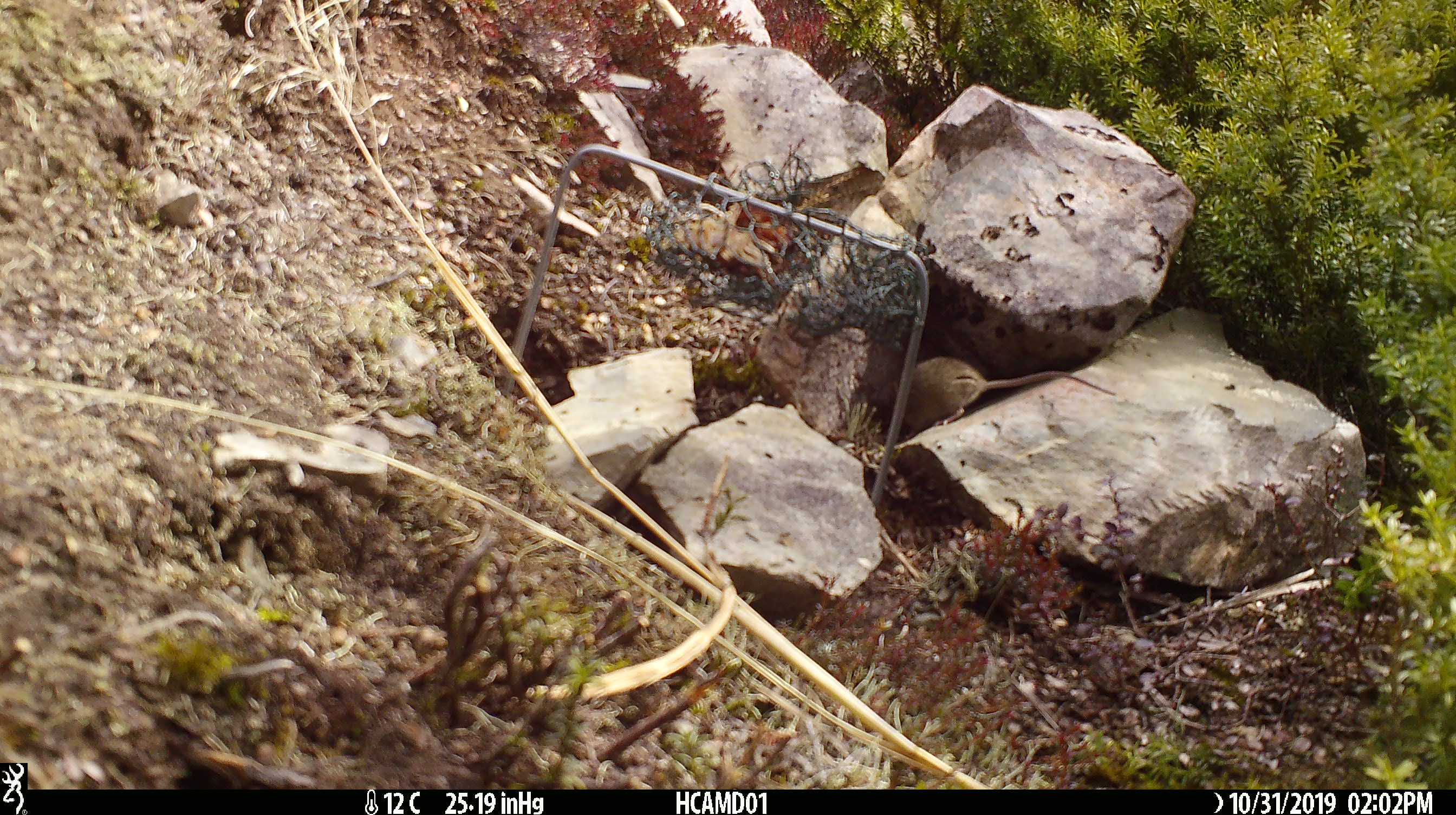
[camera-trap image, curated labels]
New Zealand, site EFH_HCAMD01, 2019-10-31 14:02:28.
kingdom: Animalia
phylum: Chordata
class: Mammalia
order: Rodentia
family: Muridae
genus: Mus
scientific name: Mus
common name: mouse